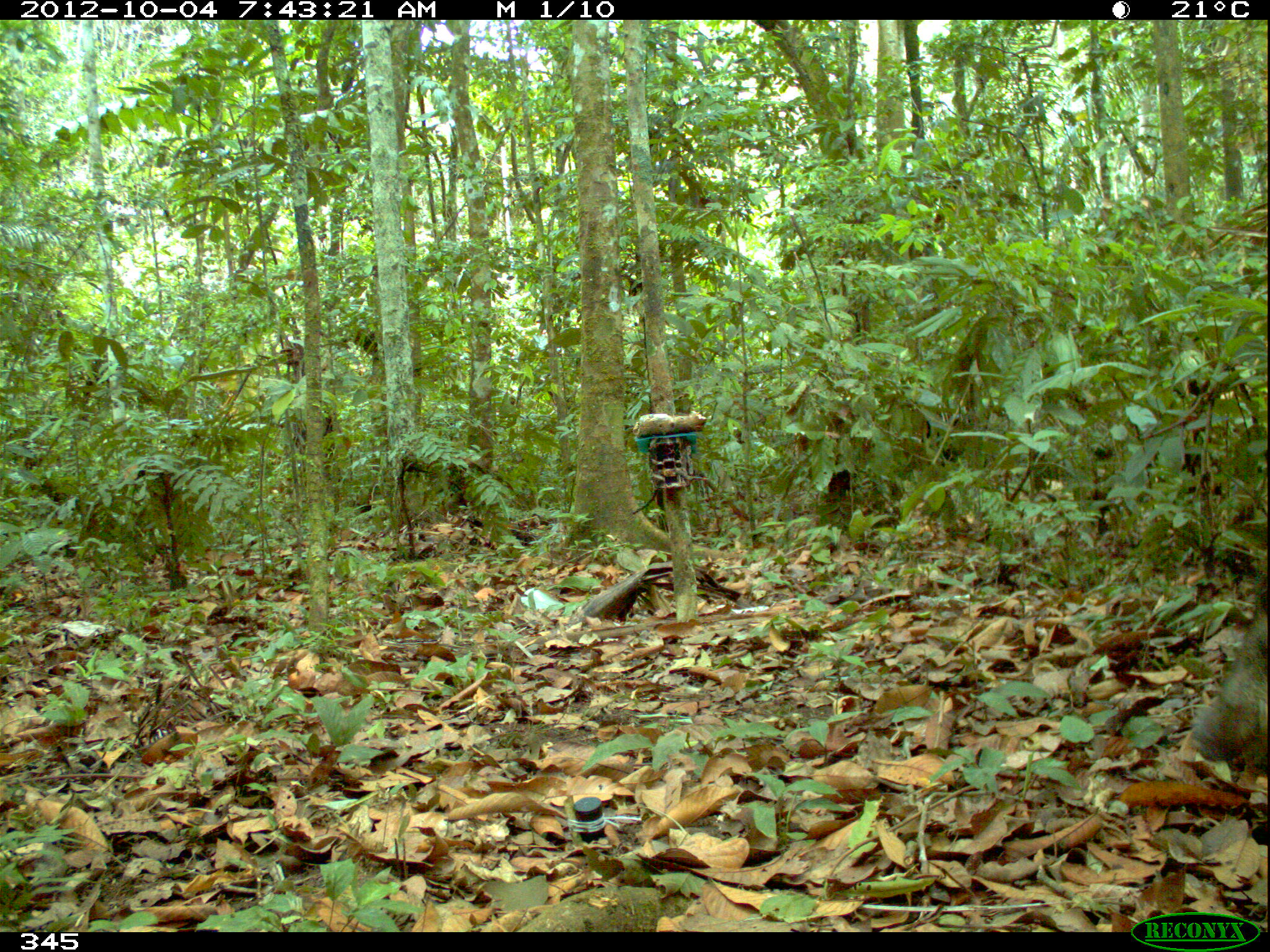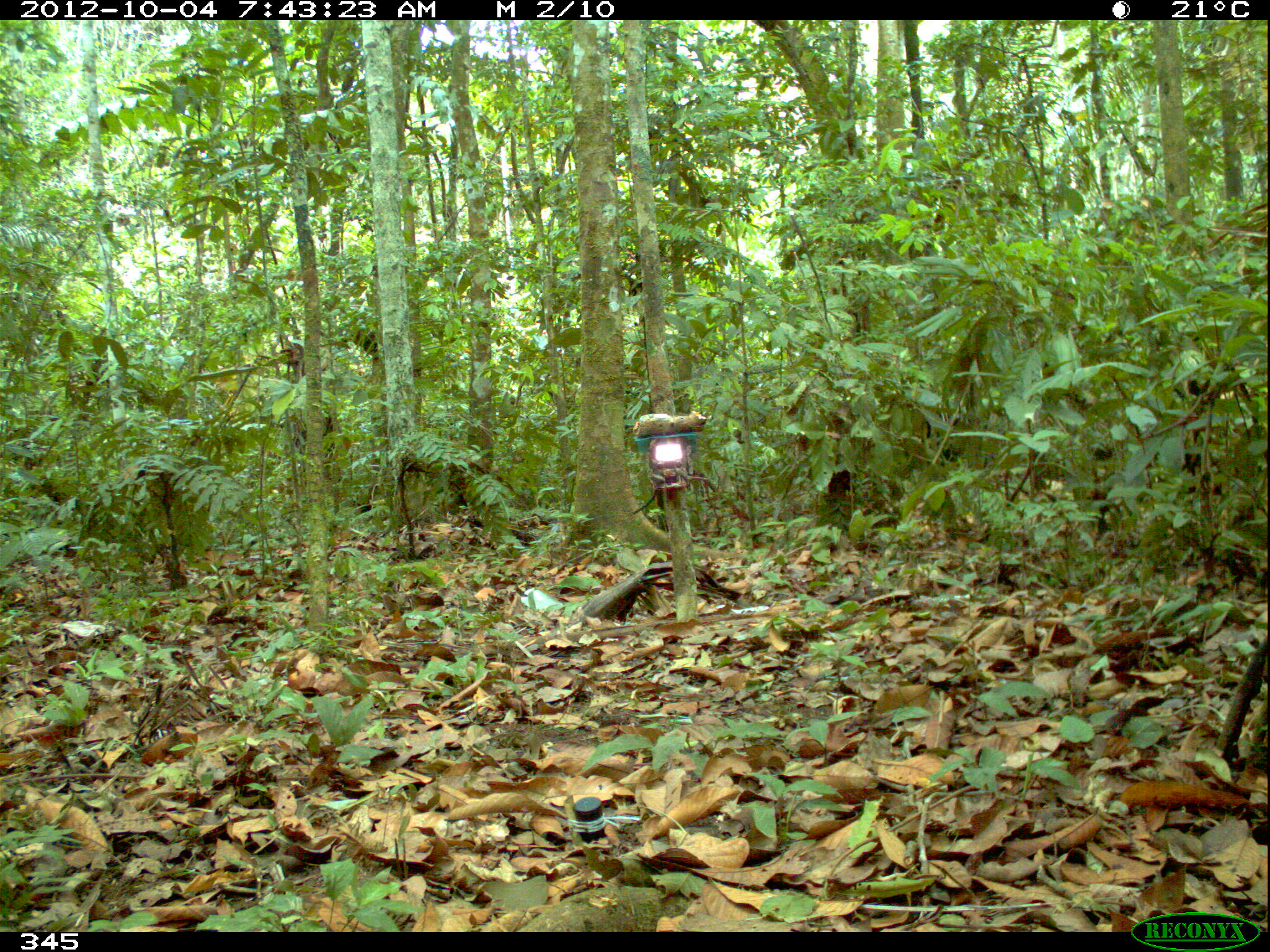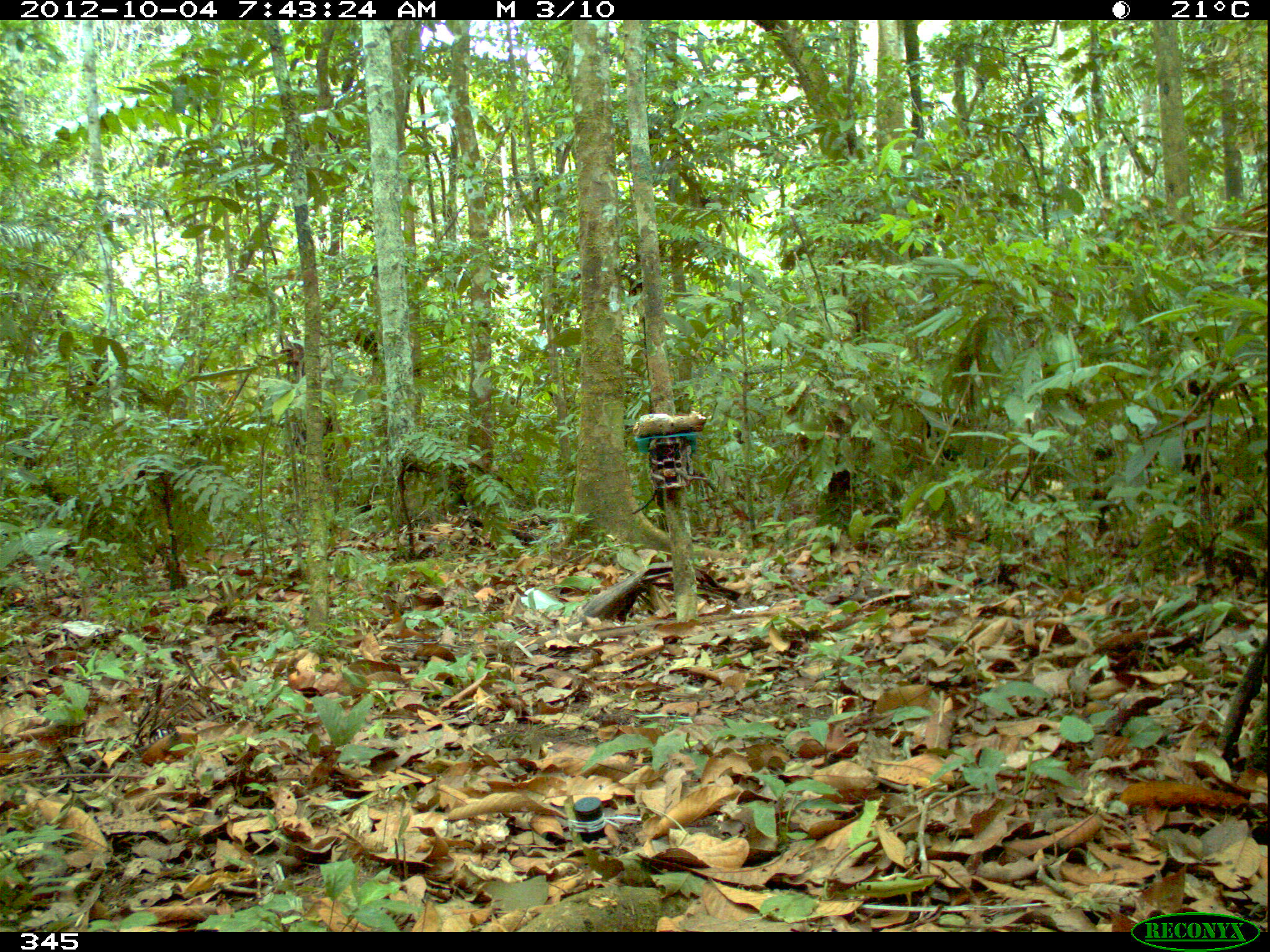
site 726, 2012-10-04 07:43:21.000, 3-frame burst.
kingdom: Animalia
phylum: Chordata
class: Mammalia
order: Artiodactyla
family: Tayassuidae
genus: Tayassu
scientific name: Tayassu pecari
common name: white-lipped peccary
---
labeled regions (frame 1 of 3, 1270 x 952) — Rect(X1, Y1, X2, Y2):
tayassu pecari: Rect(1186, 563, 1267, 777)